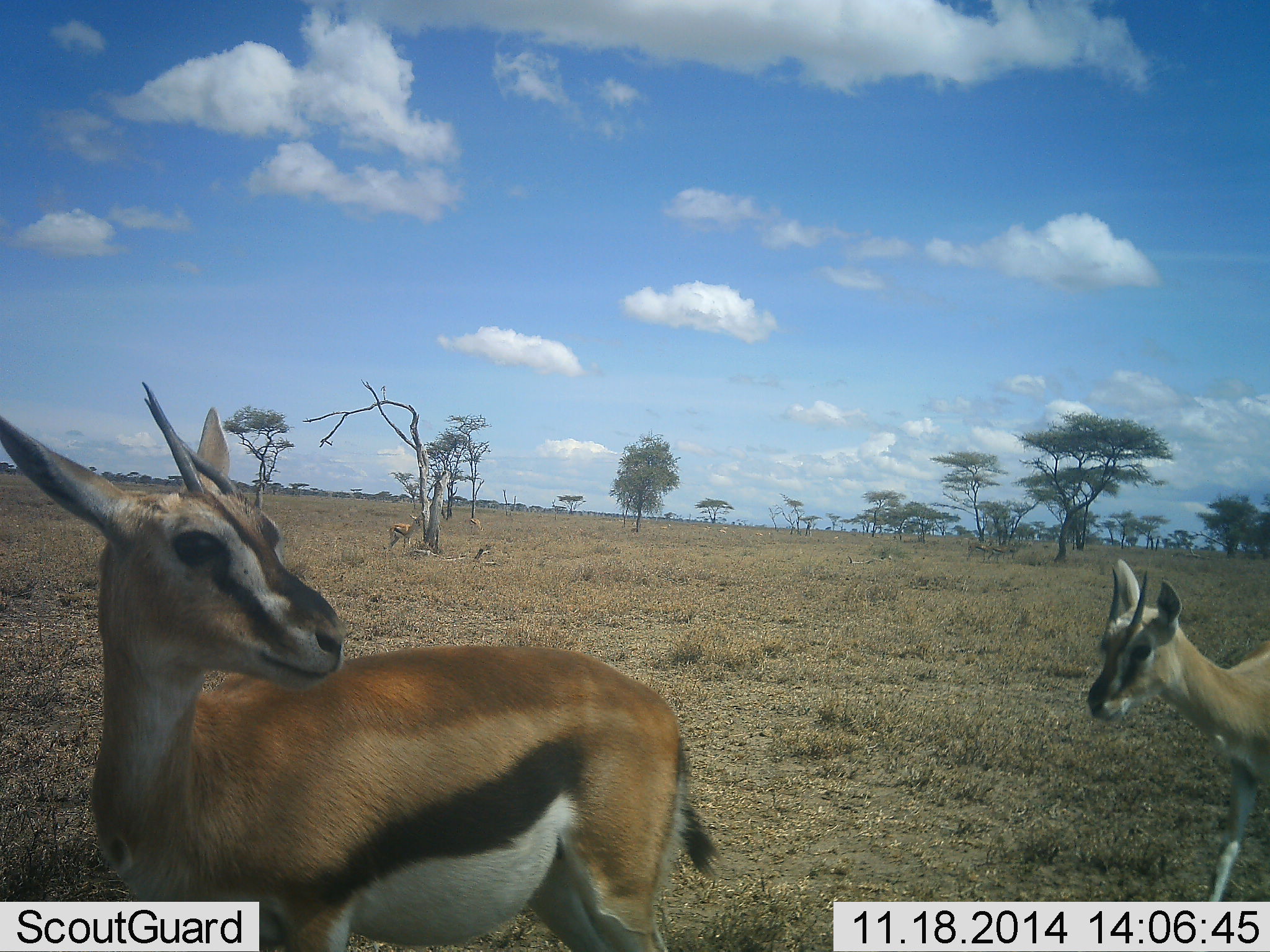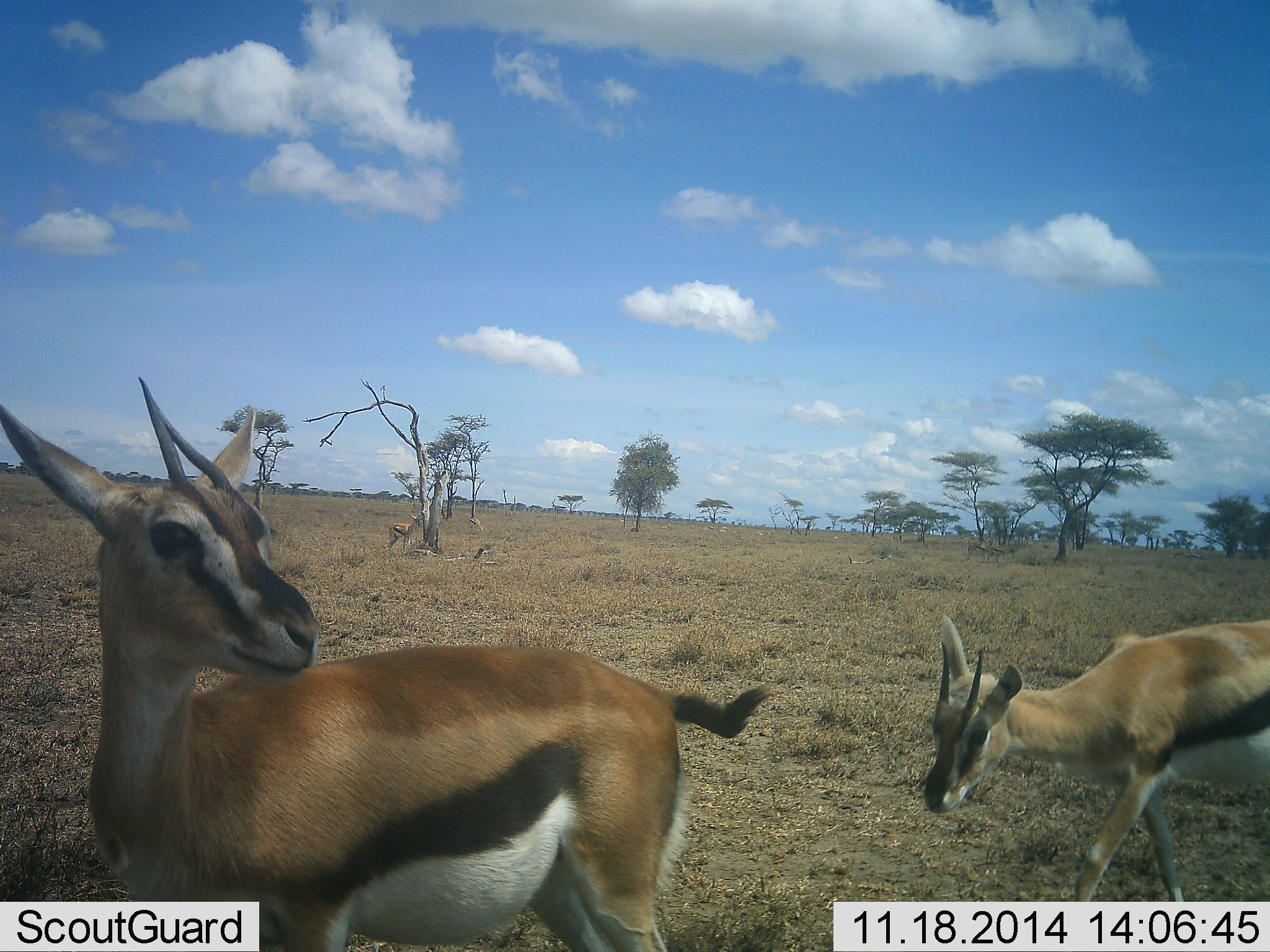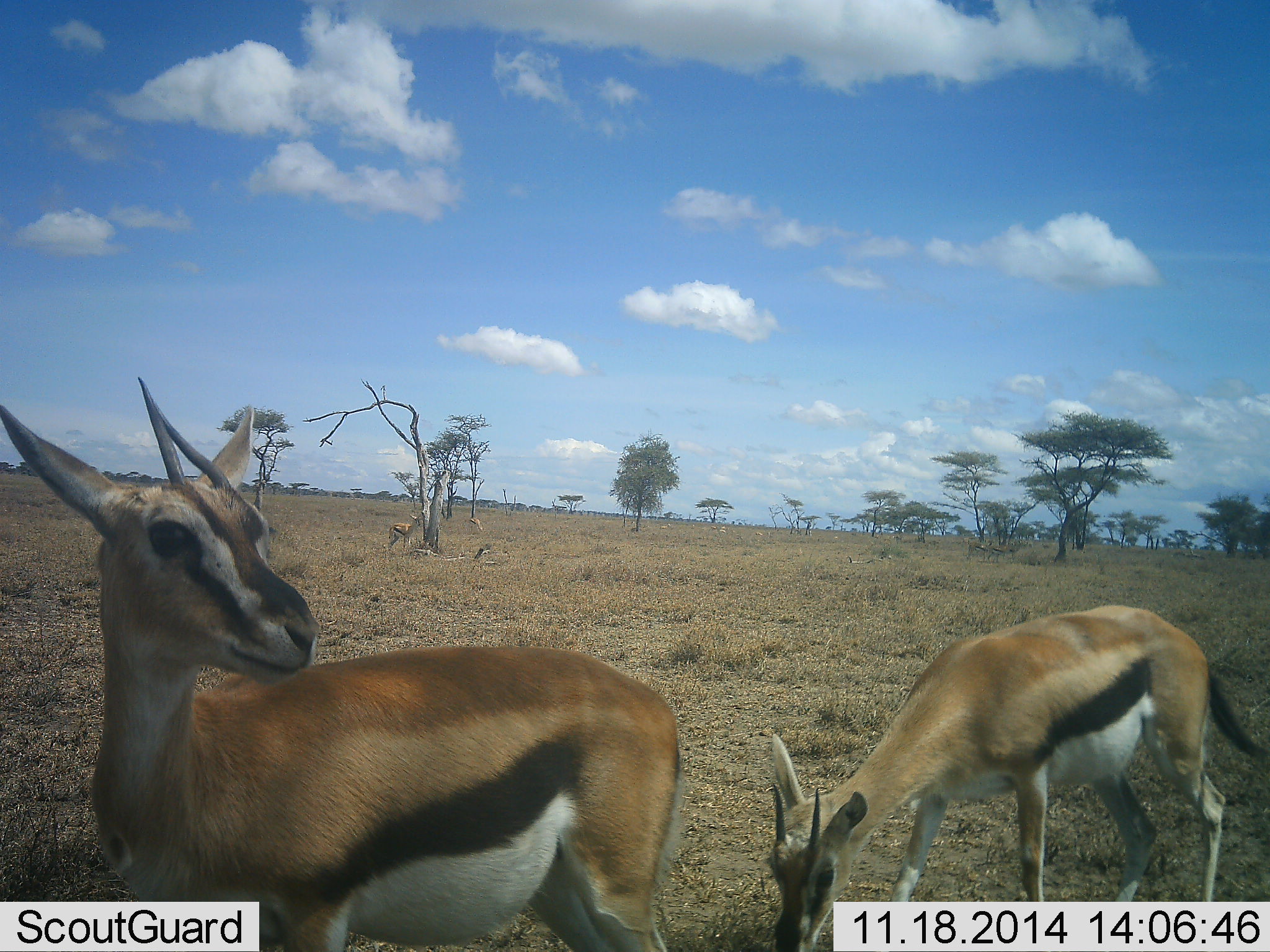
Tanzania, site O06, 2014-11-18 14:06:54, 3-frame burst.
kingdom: Animalia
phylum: Chordata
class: Mammalia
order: Artiodactyla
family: Bovidae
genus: Eudorcas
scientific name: Eudorcas thomsonii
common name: thomson's gazelle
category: gazellethomsons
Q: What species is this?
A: Gazellethomsons (thomson's gazelle) (Eudorcas thomsonii).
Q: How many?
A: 2.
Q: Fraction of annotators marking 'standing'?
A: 70%.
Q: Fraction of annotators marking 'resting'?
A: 0%.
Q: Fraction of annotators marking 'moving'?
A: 60%.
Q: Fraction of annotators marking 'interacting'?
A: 10%.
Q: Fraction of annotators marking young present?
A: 0%.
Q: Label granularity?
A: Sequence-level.